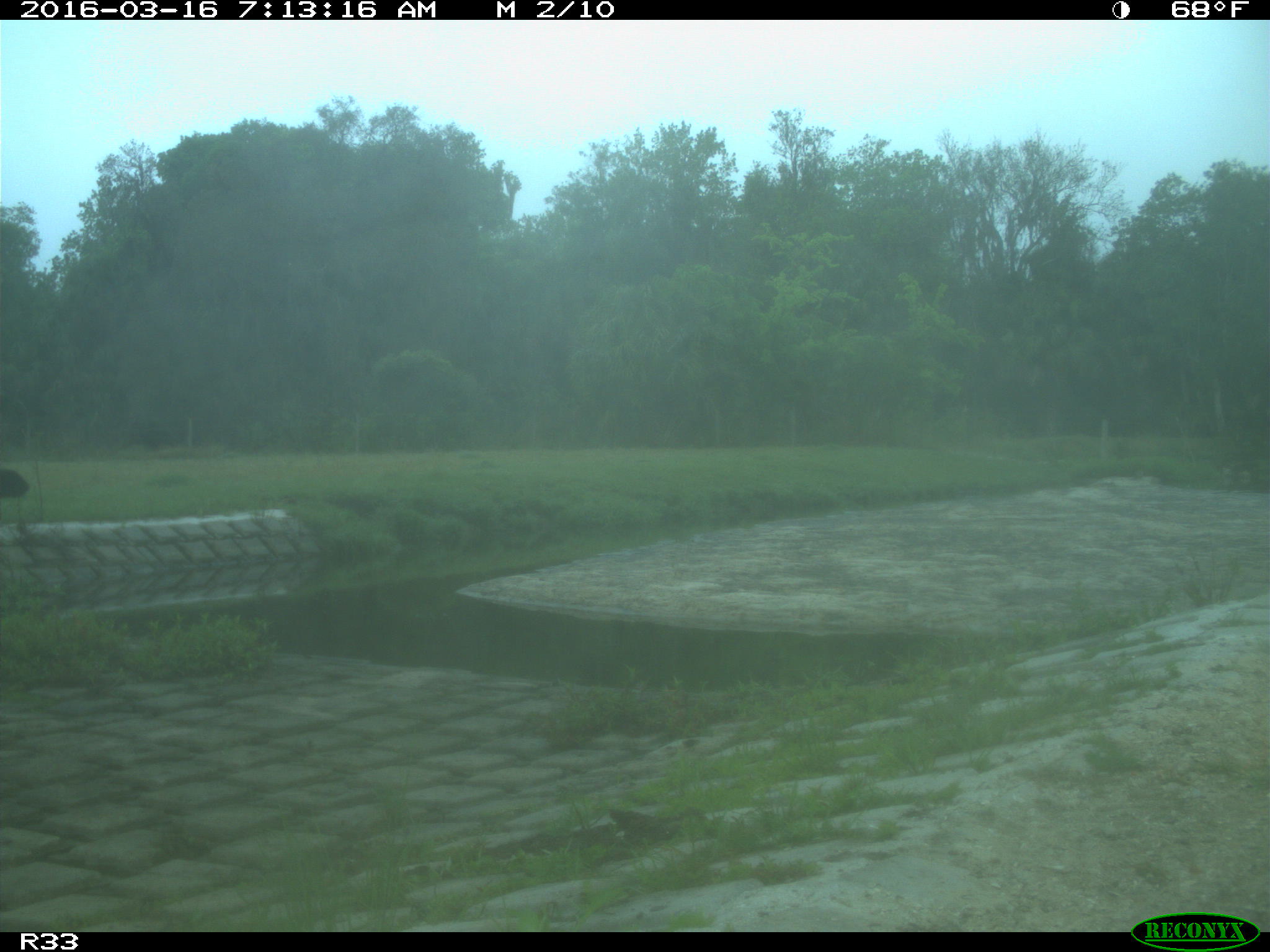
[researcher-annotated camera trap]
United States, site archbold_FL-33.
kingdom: Animalia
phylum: Chordata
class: Mammalia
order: Artiodactyla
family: Bovidae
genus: Bos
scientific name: Bos taurus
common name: domestic cow